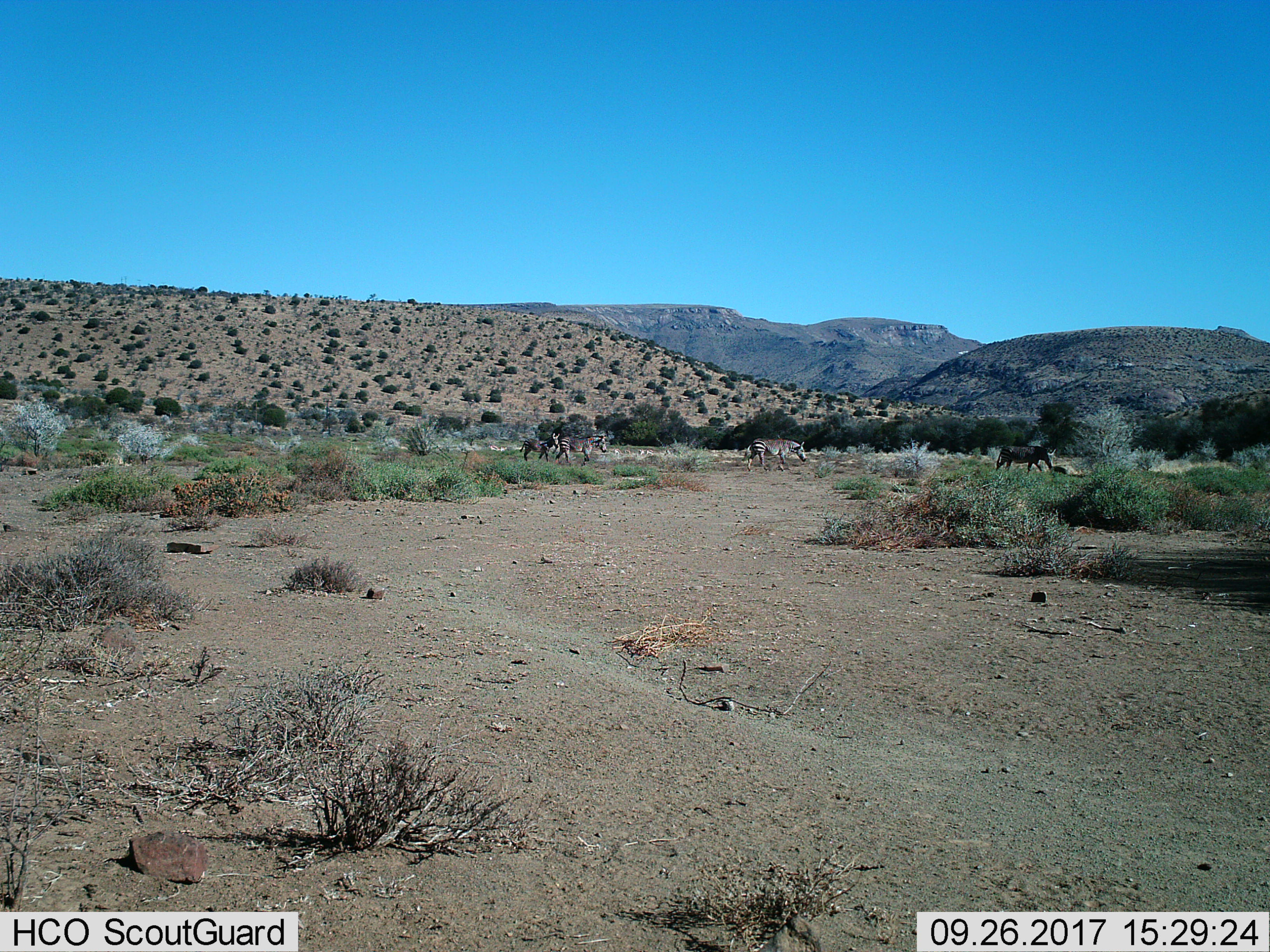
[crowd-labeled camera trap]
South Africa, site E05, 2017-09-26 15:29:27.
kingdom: Animalia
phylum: Chordata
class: Mammalia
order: Perissodactyla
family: Equidae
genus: Equus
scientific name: Equus zebra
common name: mountain zebra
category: zebramountain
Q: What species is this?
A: Zebramountain (mountain zebra) (Equus zebra).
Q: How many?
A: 4.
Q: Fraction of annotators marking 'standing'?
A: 25%.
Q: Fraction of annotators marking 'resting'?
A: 0%.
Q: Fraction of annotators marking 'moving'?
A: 75%.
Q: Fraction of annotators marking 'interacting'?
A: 12%.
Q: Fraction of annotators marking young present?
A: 38%.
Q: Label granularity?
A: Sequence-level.